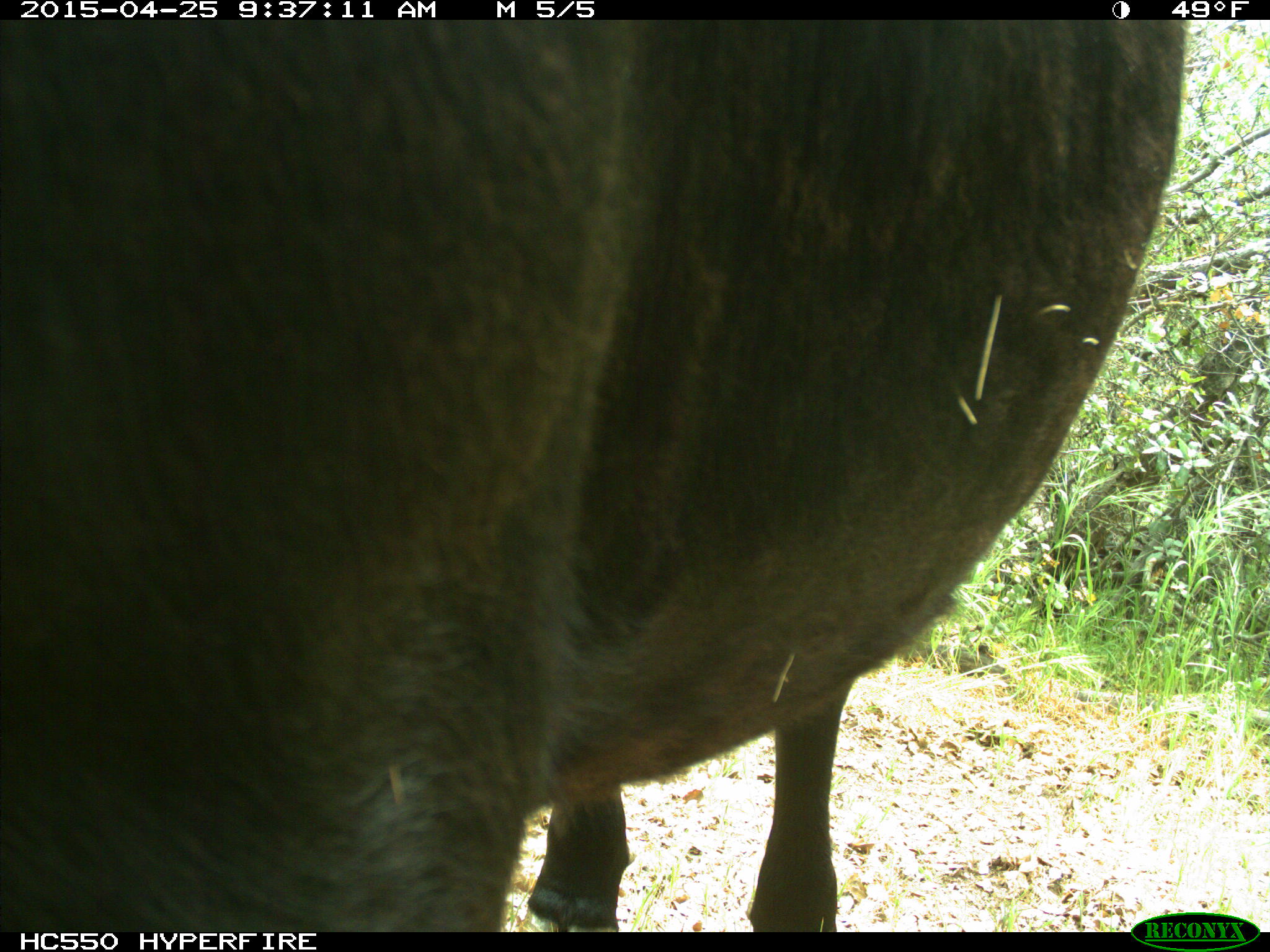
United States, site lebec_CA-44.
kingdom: Animalia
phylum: Chordata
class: Mammalia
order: Artiodactyla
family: Suidae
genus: Sus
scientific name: Sus scrofa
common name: wild boar